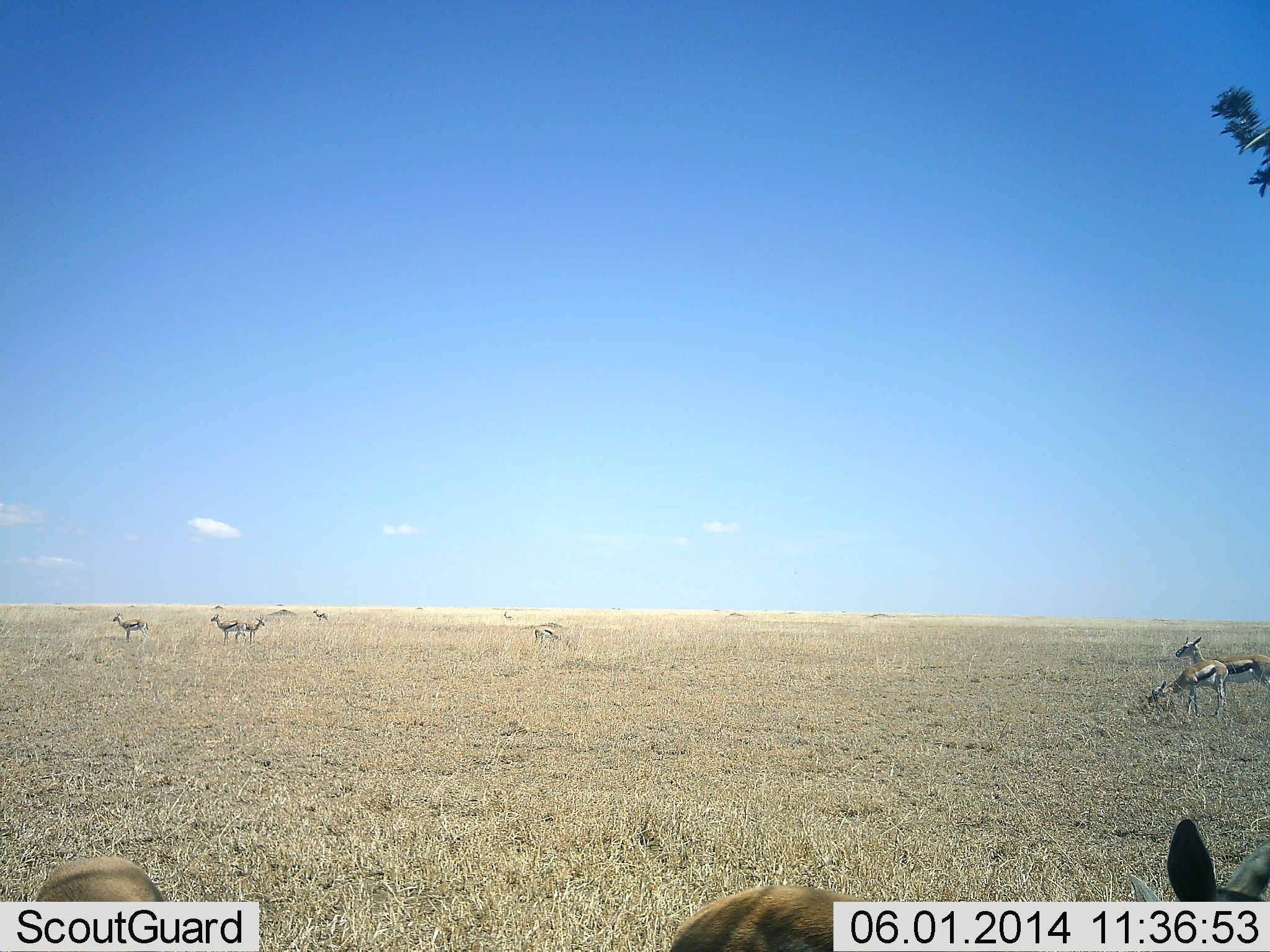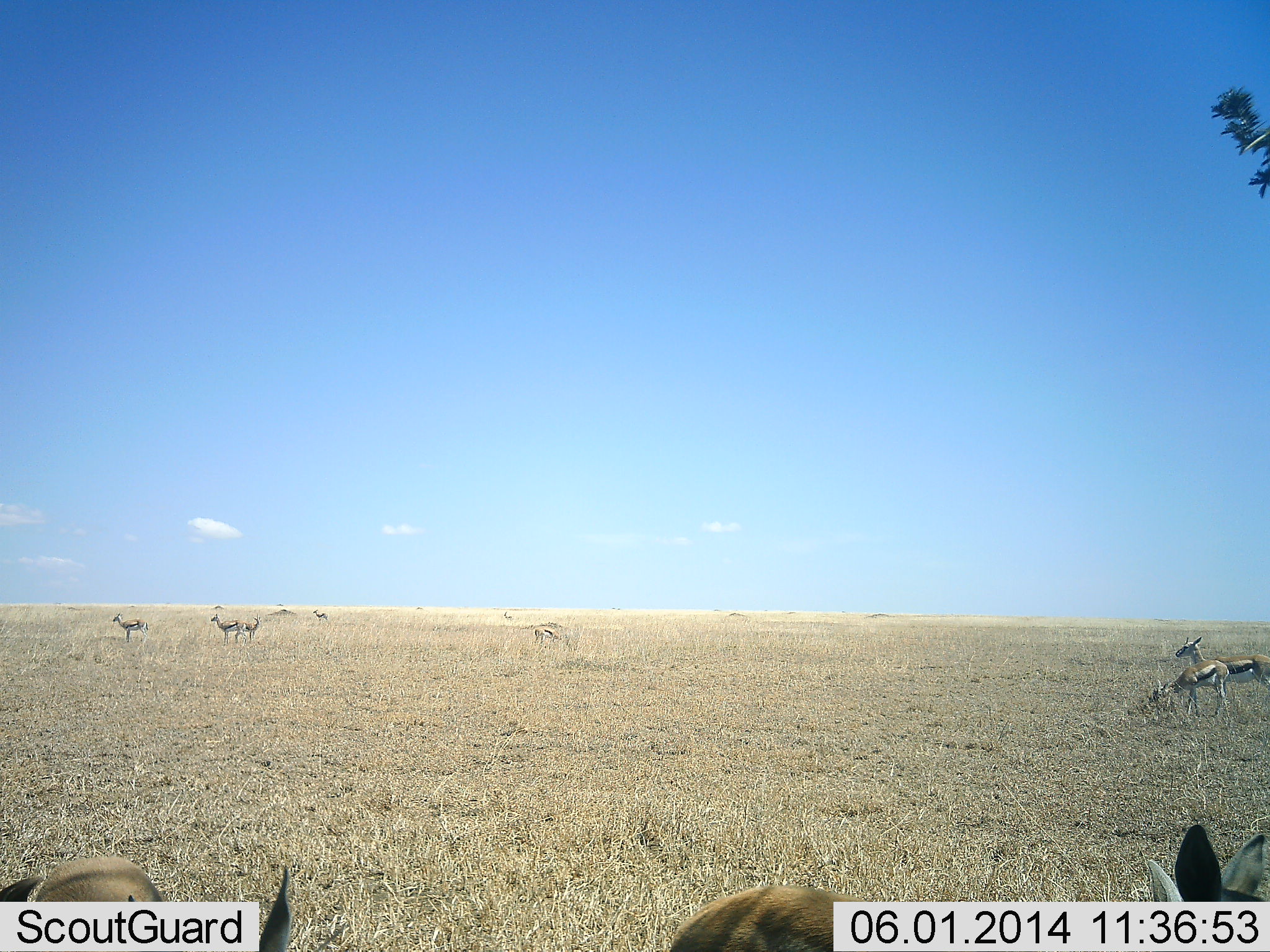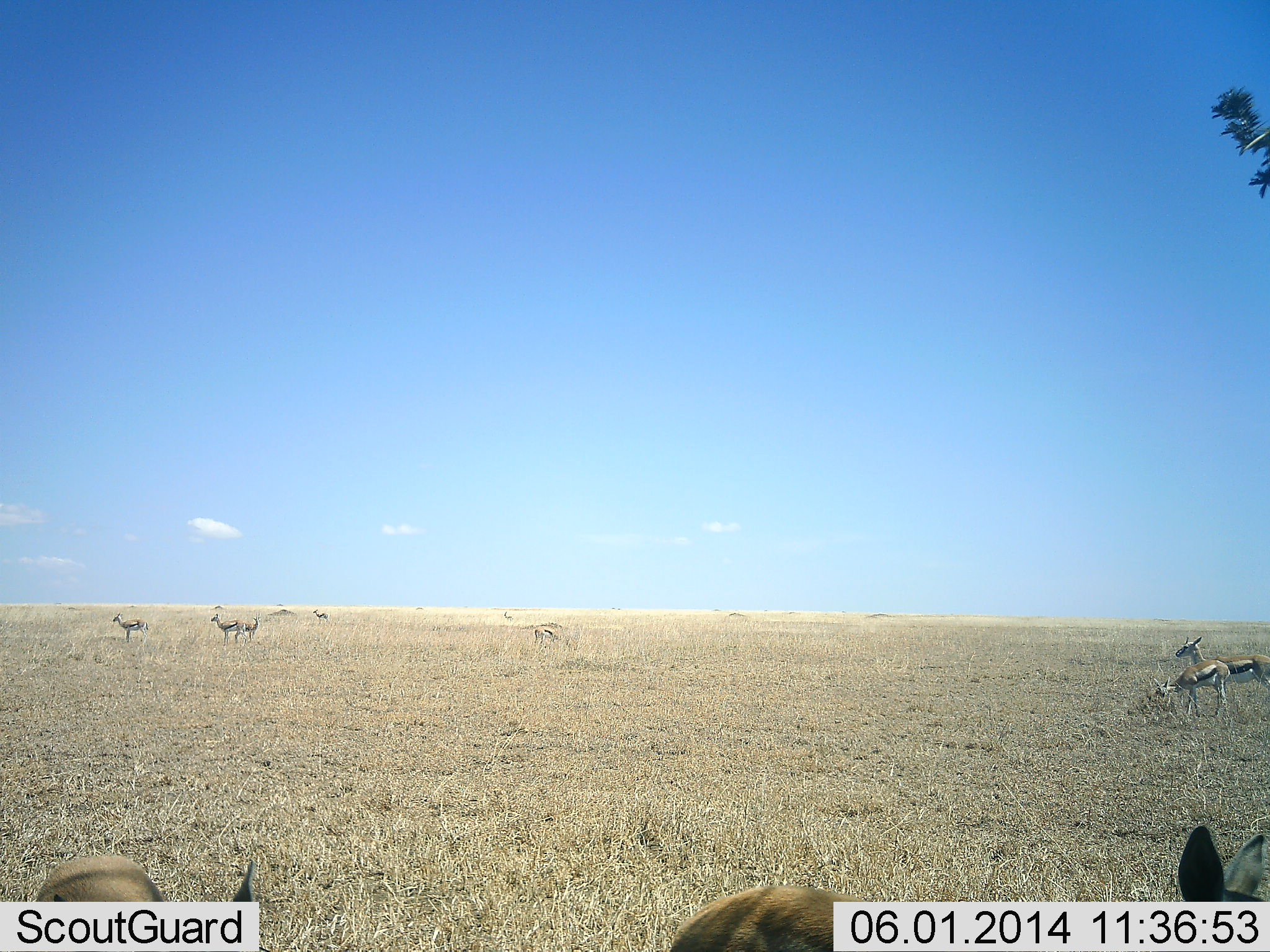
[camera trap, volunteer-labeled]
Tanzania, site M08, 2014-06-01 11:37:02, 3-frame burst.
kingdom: Animalia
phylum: Chordata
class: Mammalia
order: Artiodactyla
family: Bovidae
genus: Eudorcas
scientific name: Eudorcas thomsonii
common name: thomson's gazelle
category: gazellethomsons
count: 9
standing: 80%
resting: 40%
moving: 30%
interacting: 0%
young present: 10%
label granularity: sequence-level